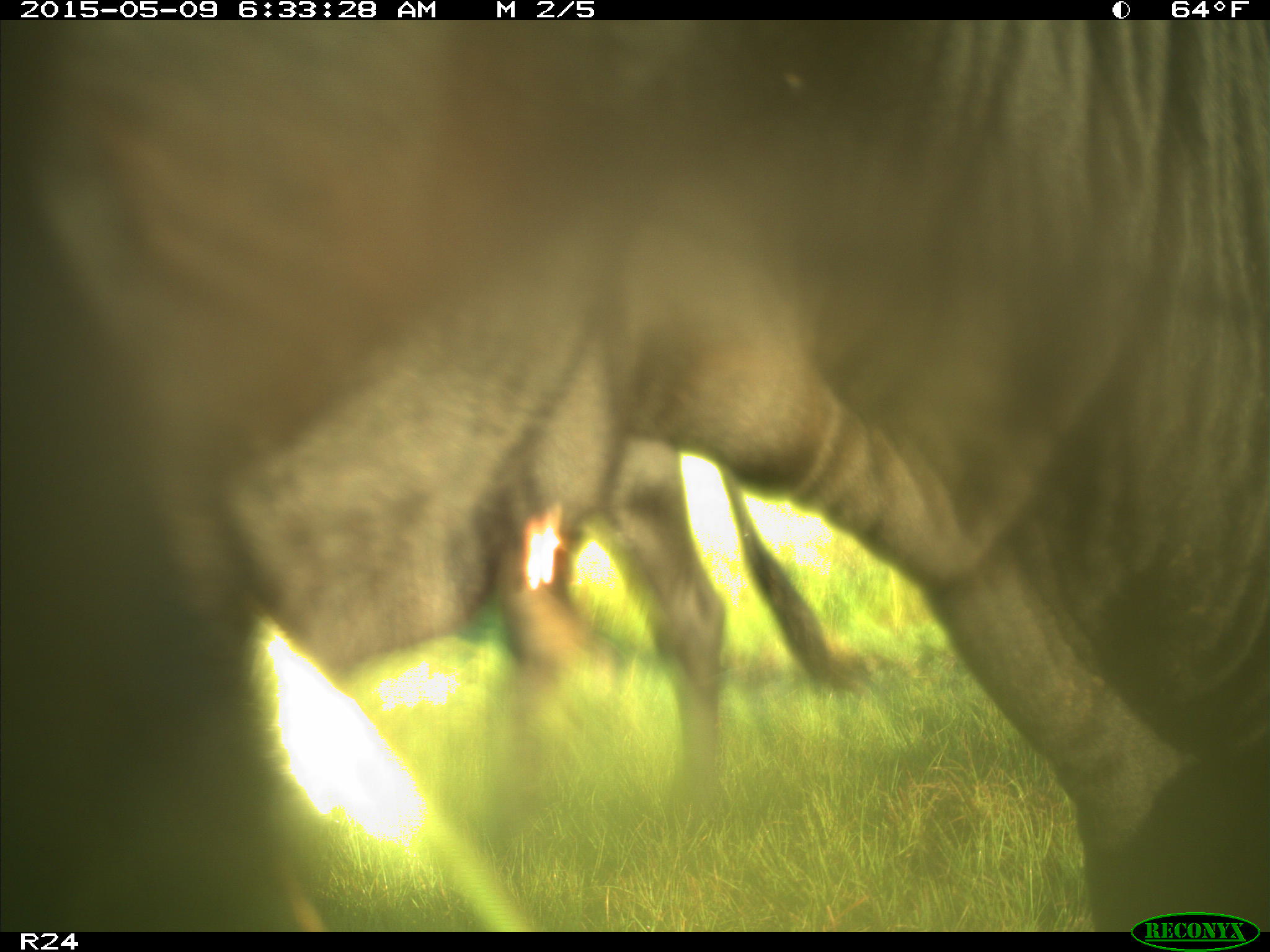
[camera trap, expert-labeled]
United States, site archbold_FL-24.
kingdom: Animalia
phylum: Chordata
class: Mammalia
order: Artiodactyla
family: Bovidae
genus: Bos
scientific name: Bos taurus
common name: domestic cow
Bos taurus (domestic cow).